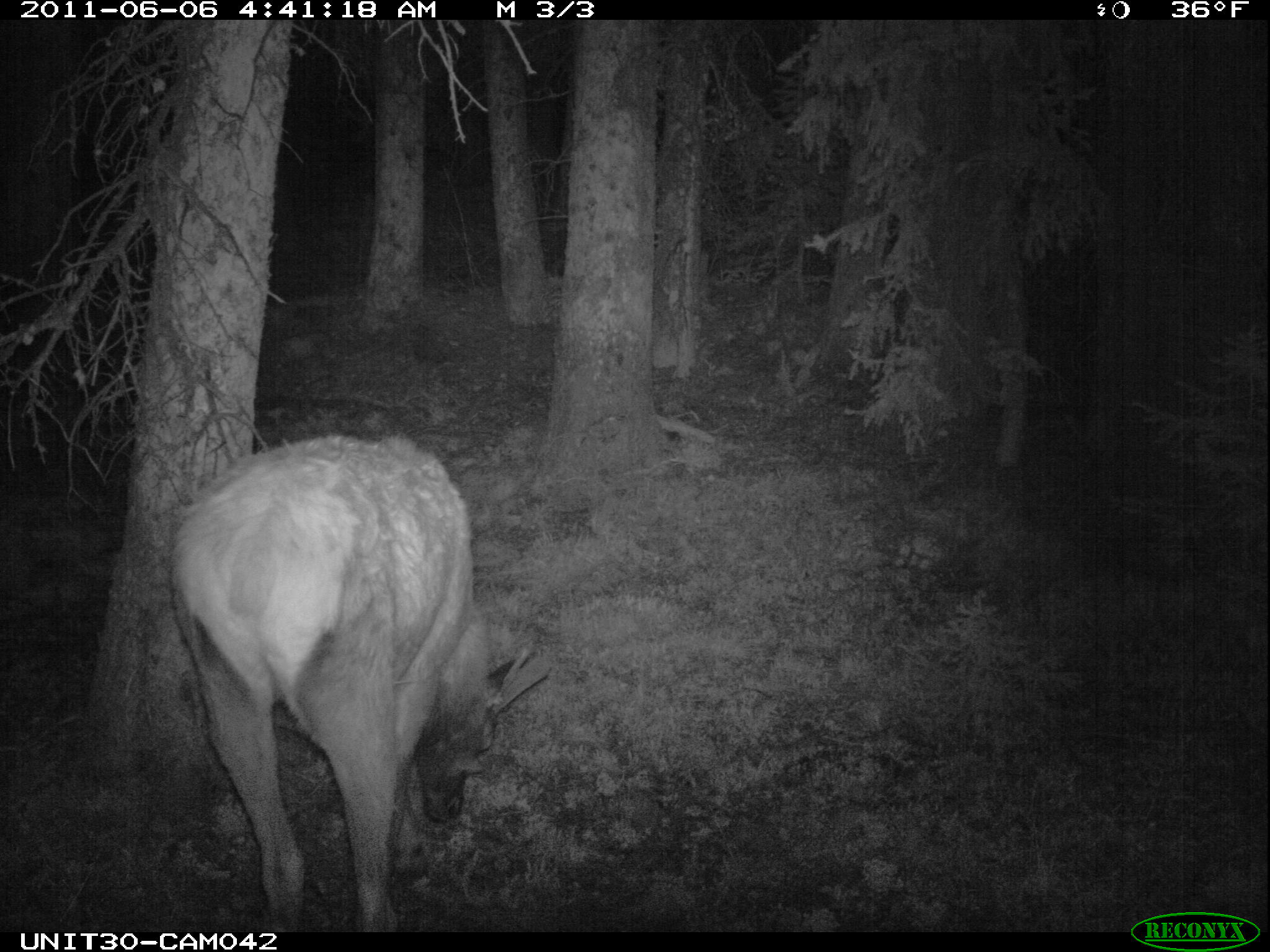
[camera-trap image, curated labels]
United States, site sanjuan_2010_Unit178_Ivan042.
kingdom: Animalia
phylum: Chordata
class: Mammalia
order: Artiodactyla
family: Cervidae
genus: Cervus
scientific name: Cervus elaphus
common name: red deer